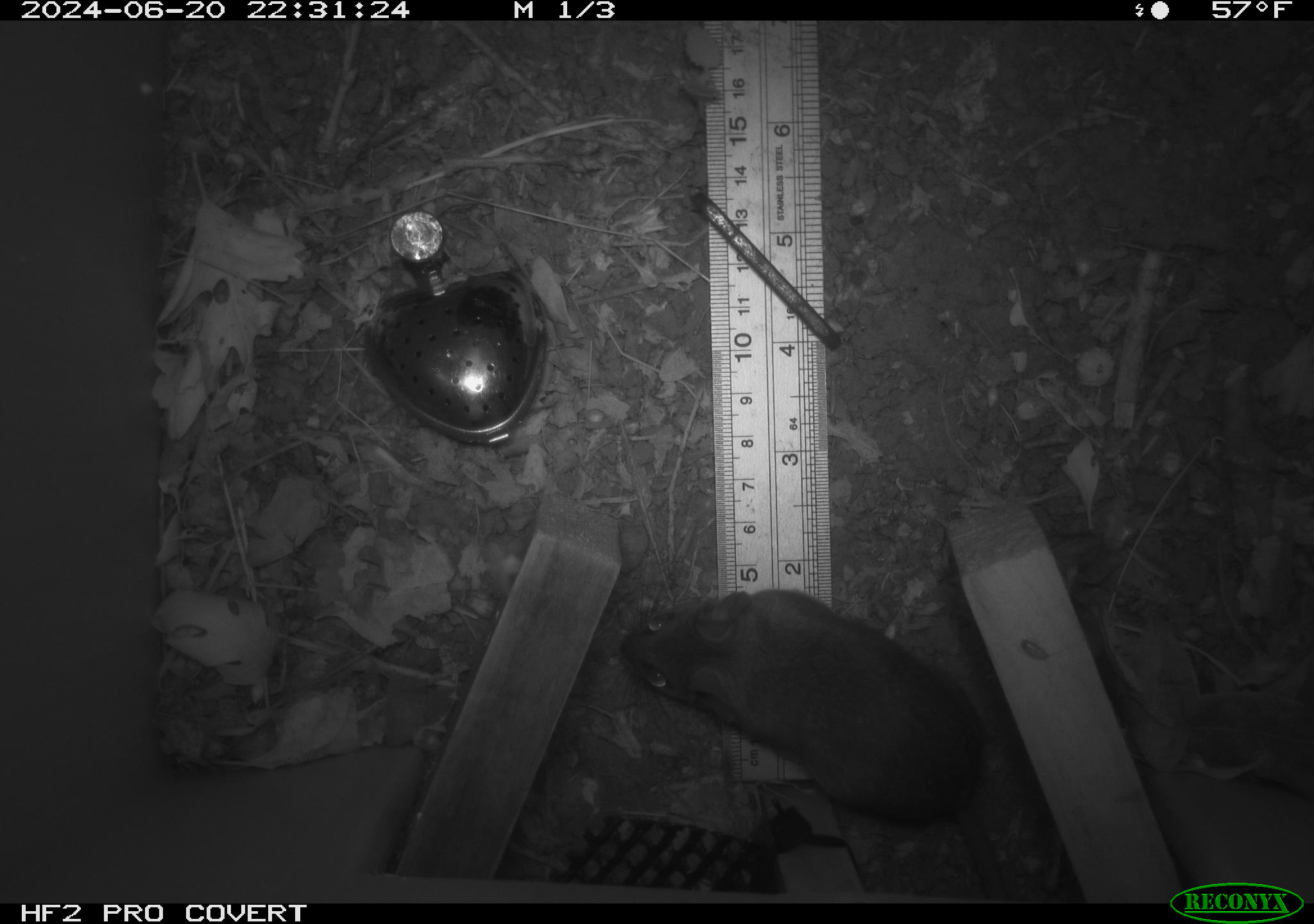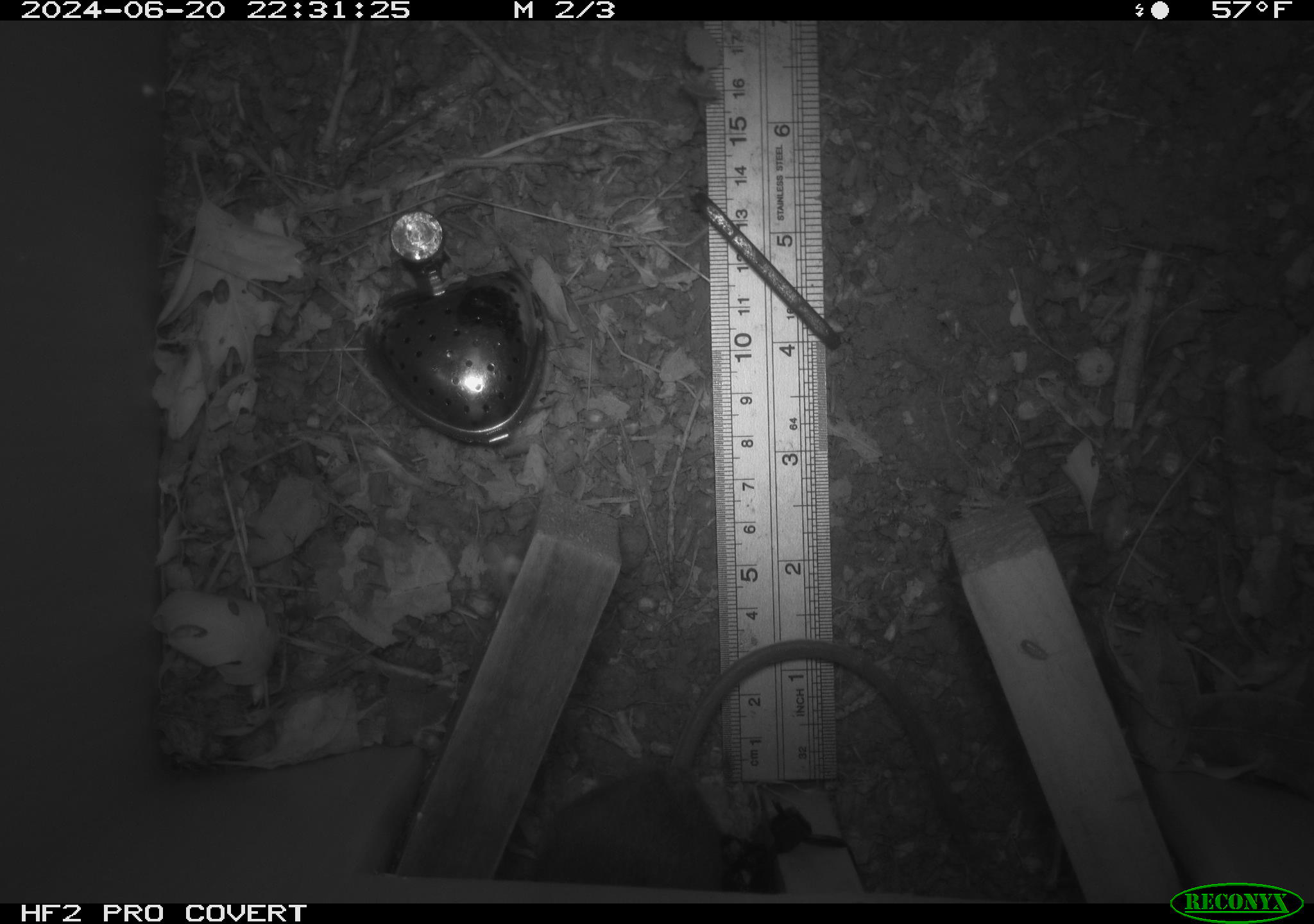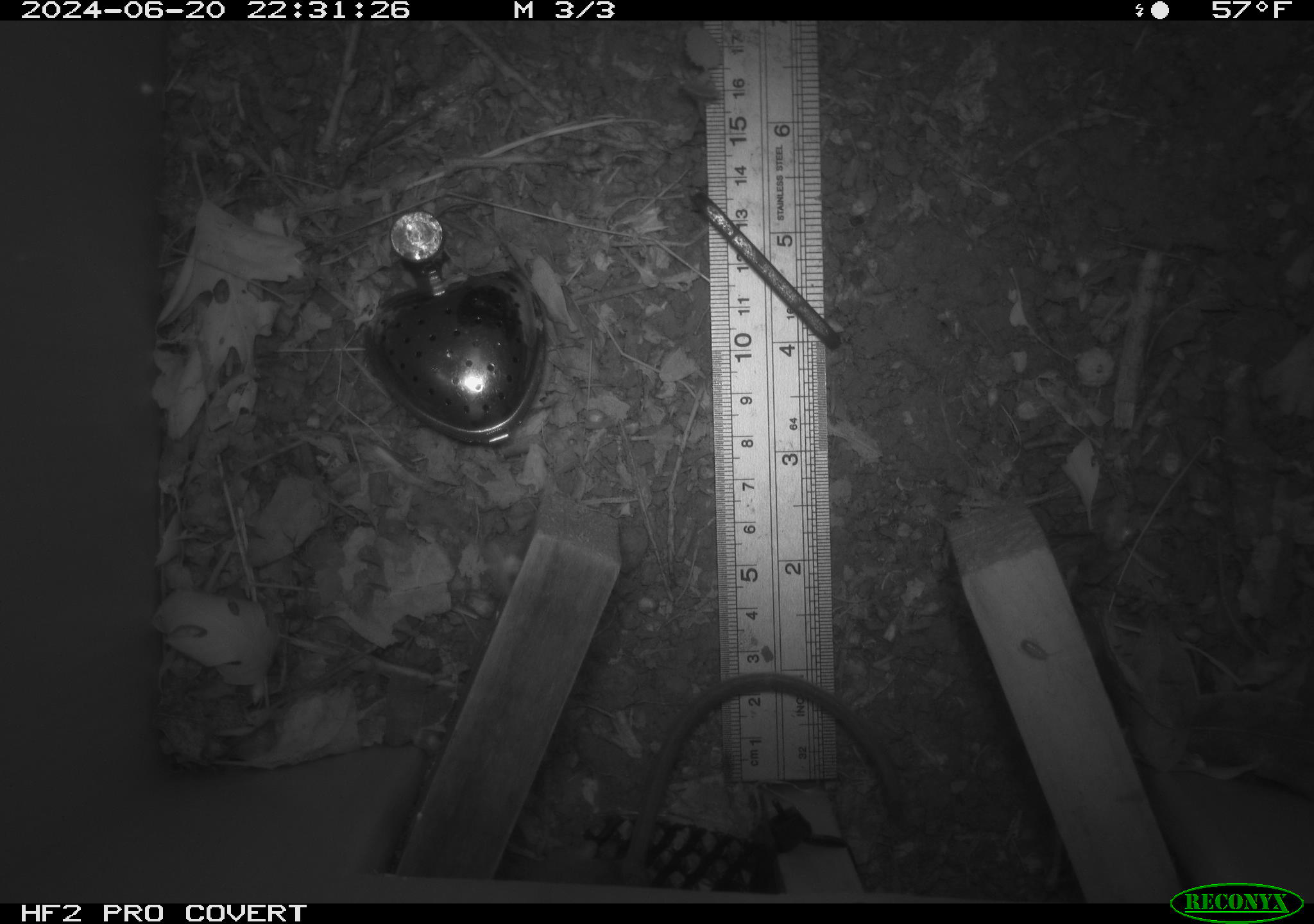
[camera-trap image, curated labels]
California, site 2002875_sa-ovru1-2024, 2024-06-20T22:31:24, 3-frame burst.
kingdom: Animalia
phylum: Chordata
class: Mammalia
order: Rodentia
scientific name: Rodentia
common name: rodent